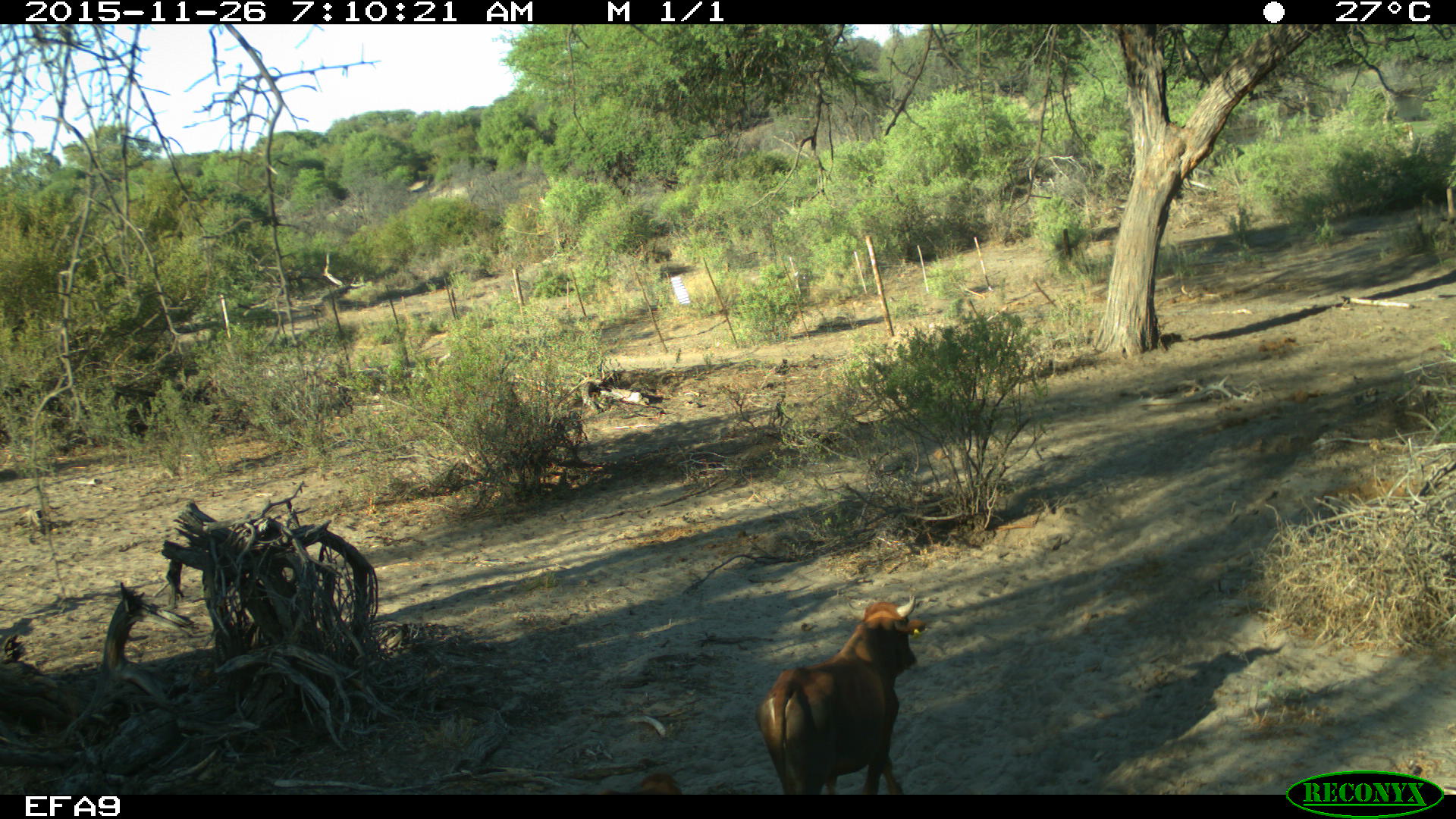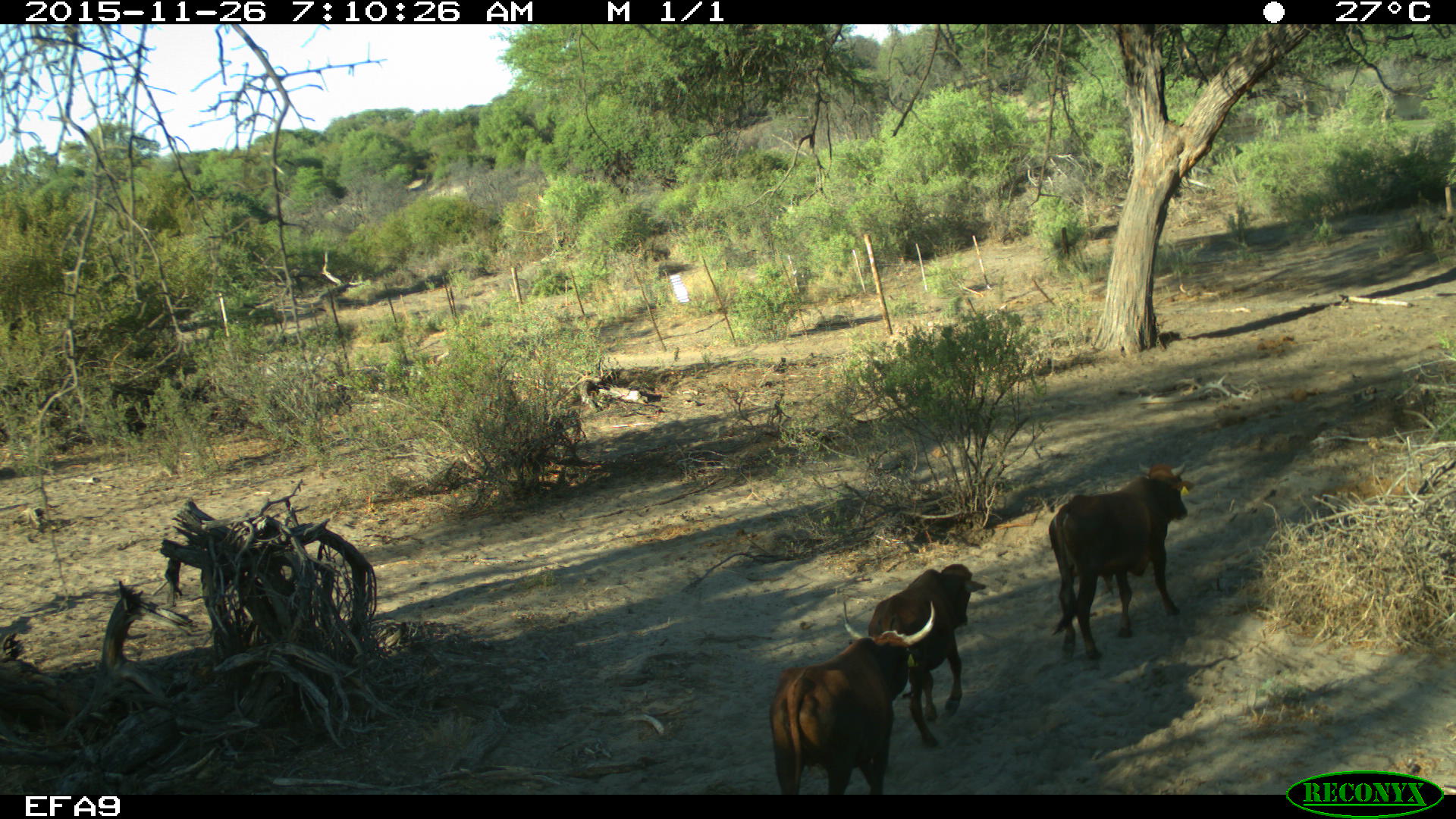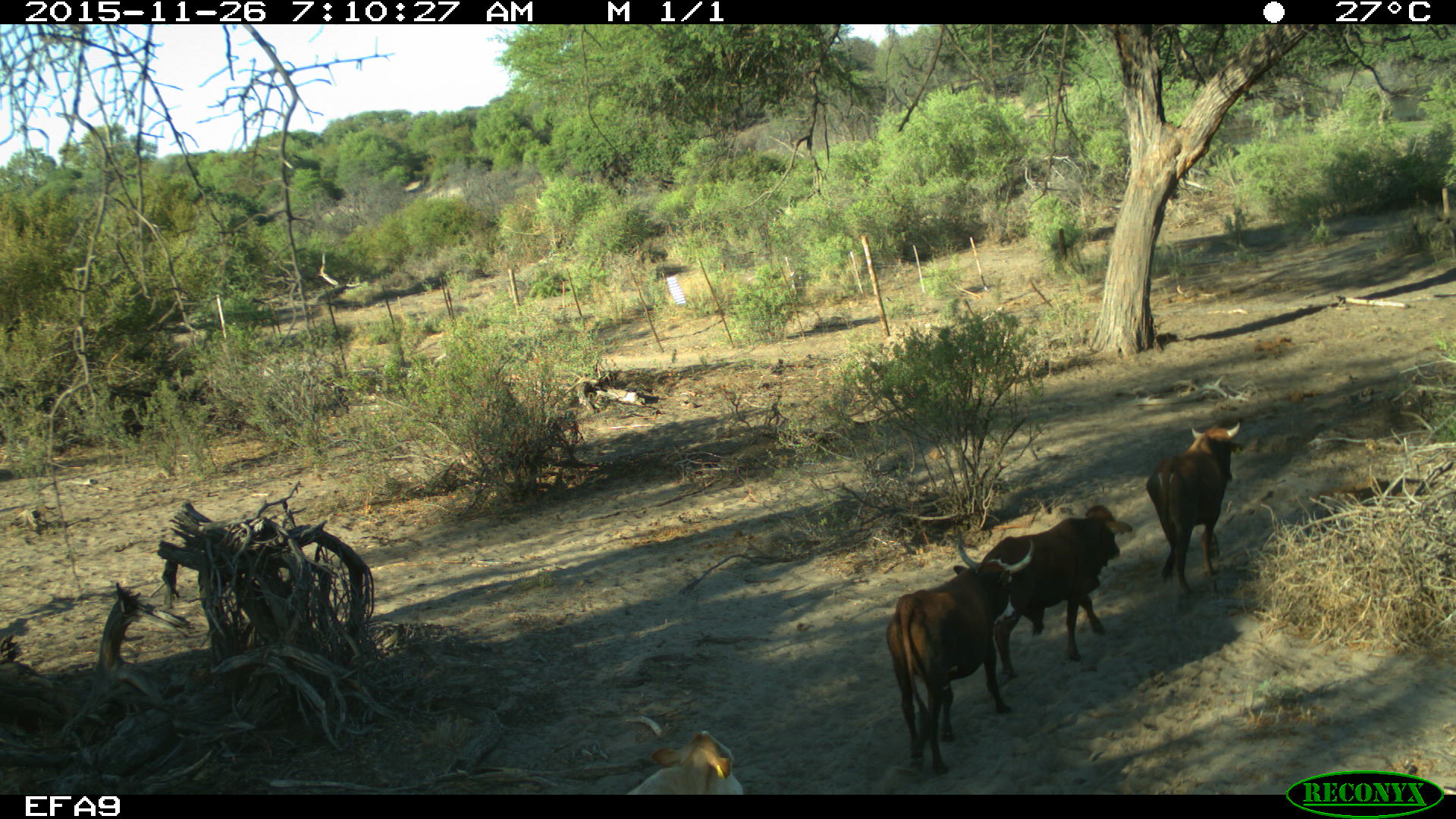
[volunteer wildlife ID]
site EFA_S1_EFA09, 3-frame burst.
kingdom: Animalia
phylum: Chordata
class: Mammalia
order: Artiodactyla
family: Bovidae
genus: Bos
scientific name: Bos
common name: cattle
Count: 3.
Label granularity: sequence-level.